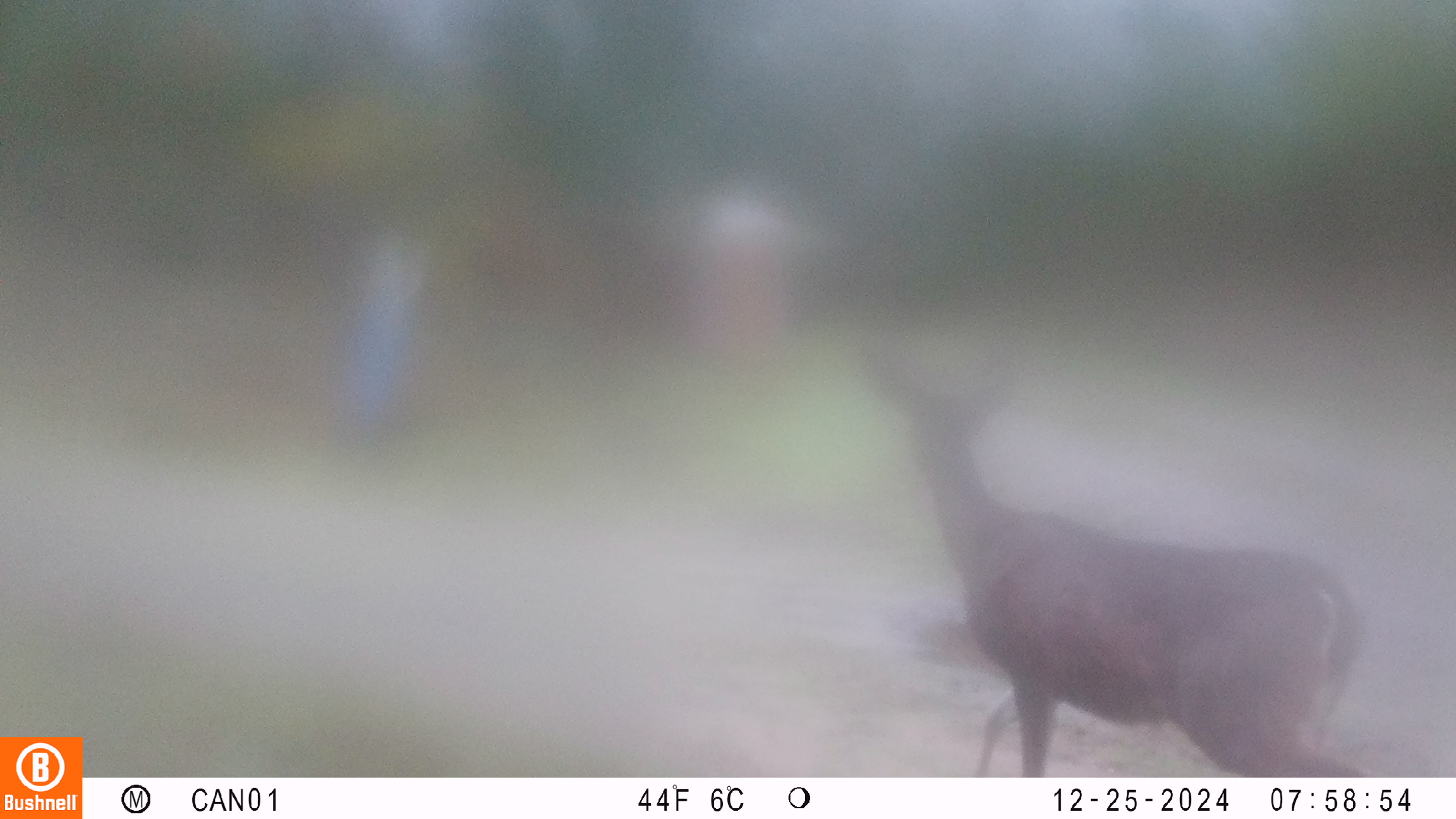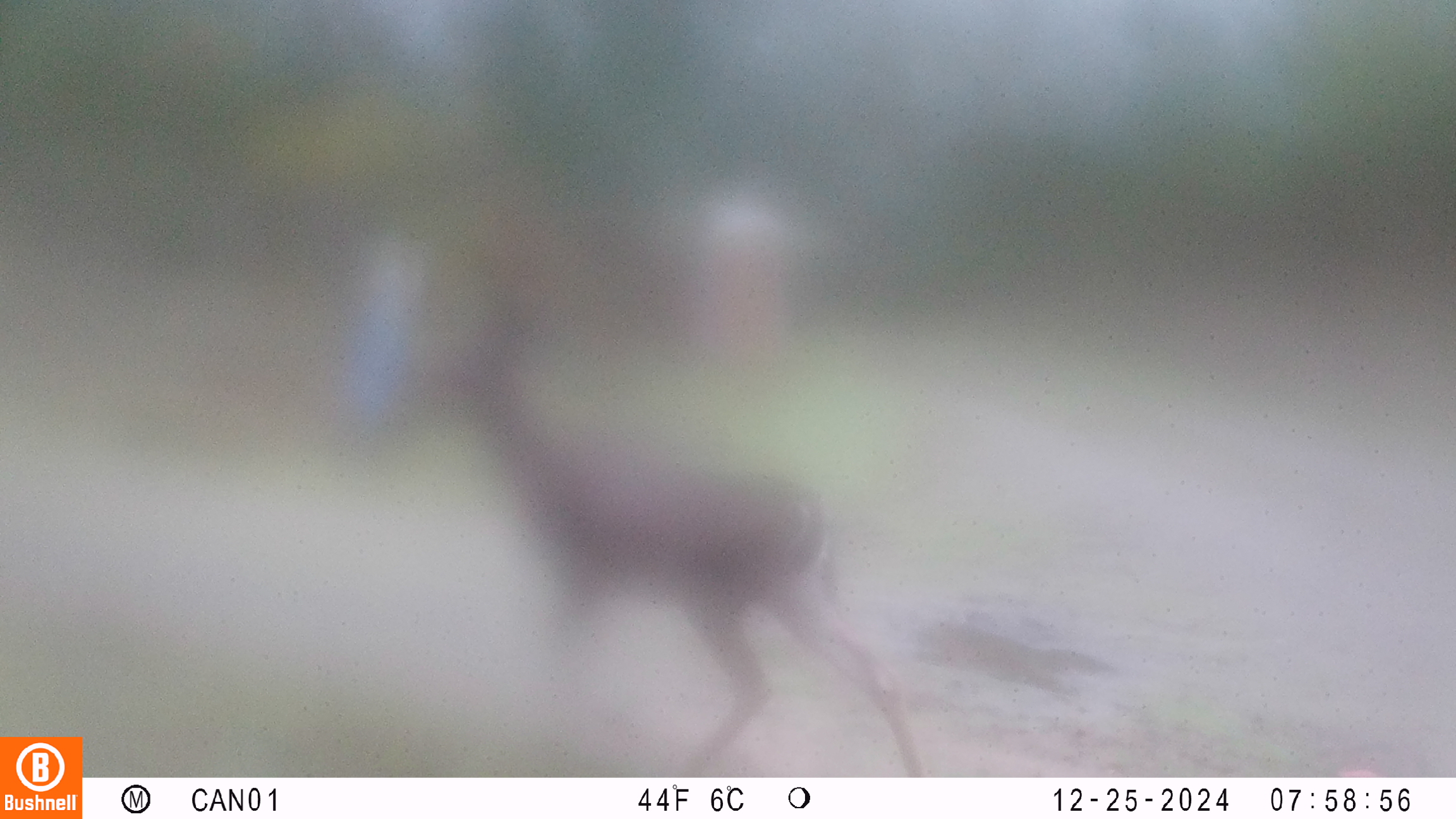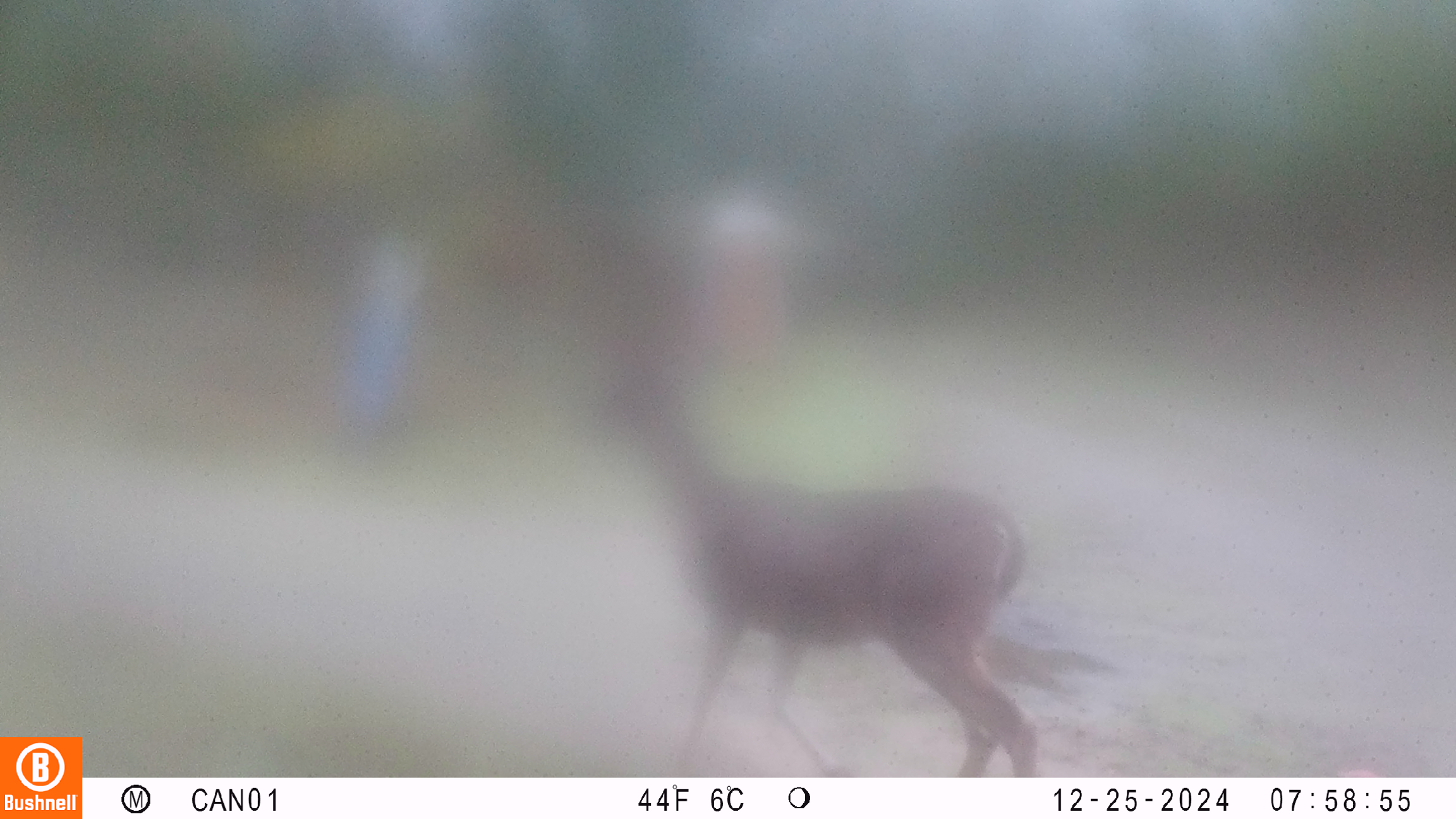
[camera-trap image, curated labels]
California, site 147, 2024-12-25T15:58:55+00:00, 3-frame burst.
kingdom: Animalia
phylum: Chordata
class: Mammalia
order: Artiodactyla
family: Cervidae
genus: Odocoileus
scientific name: Odocoileus hemionus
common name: mule deer